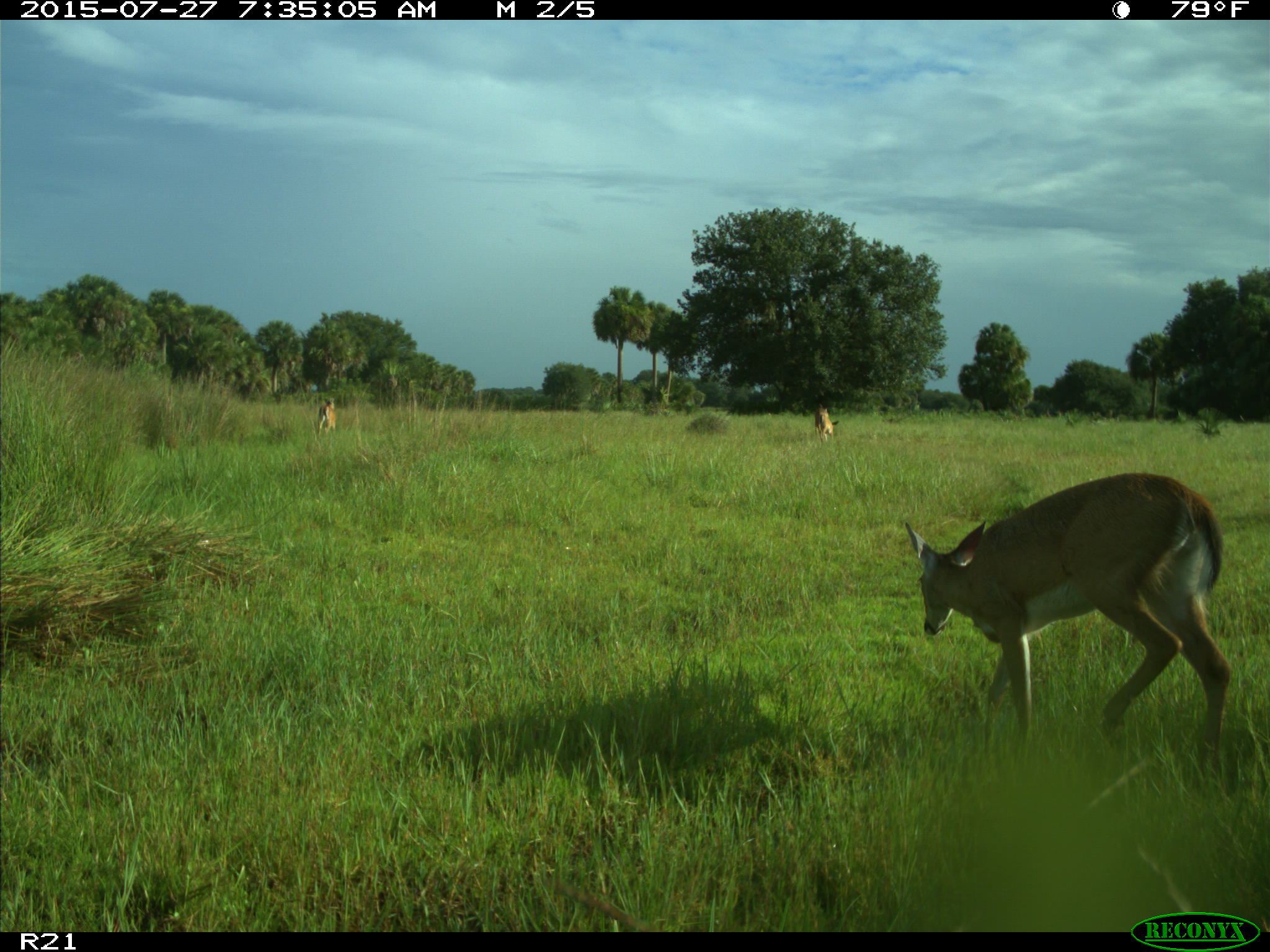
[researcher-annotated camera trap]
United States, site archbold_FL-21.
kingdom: Animalia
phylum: Chordata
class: Mammalia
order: Artiodactyla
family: Cervidae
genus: Odocoileus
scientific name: Odocoileus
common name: deer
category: unidentified deer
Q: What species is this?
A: Unidentified deer (deer) (Odocoileus).